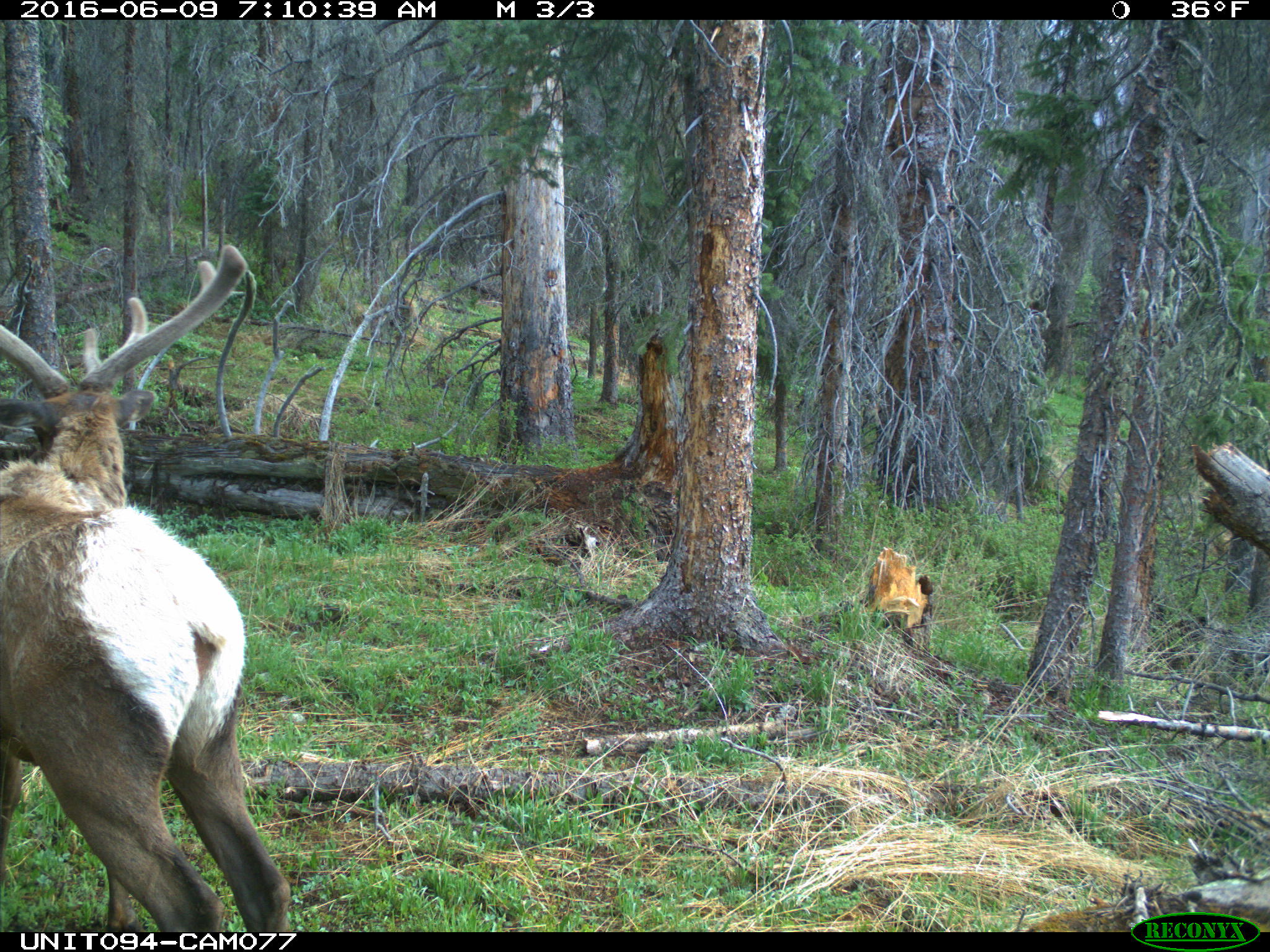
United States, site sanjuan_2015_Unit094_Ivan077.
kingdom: Animalia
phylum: Chordata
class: Mammalia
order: Artiodactyla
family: Cervidae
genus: Cervus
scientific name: Cervus elaphus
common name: red deer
Cervus elaphus (red deer).